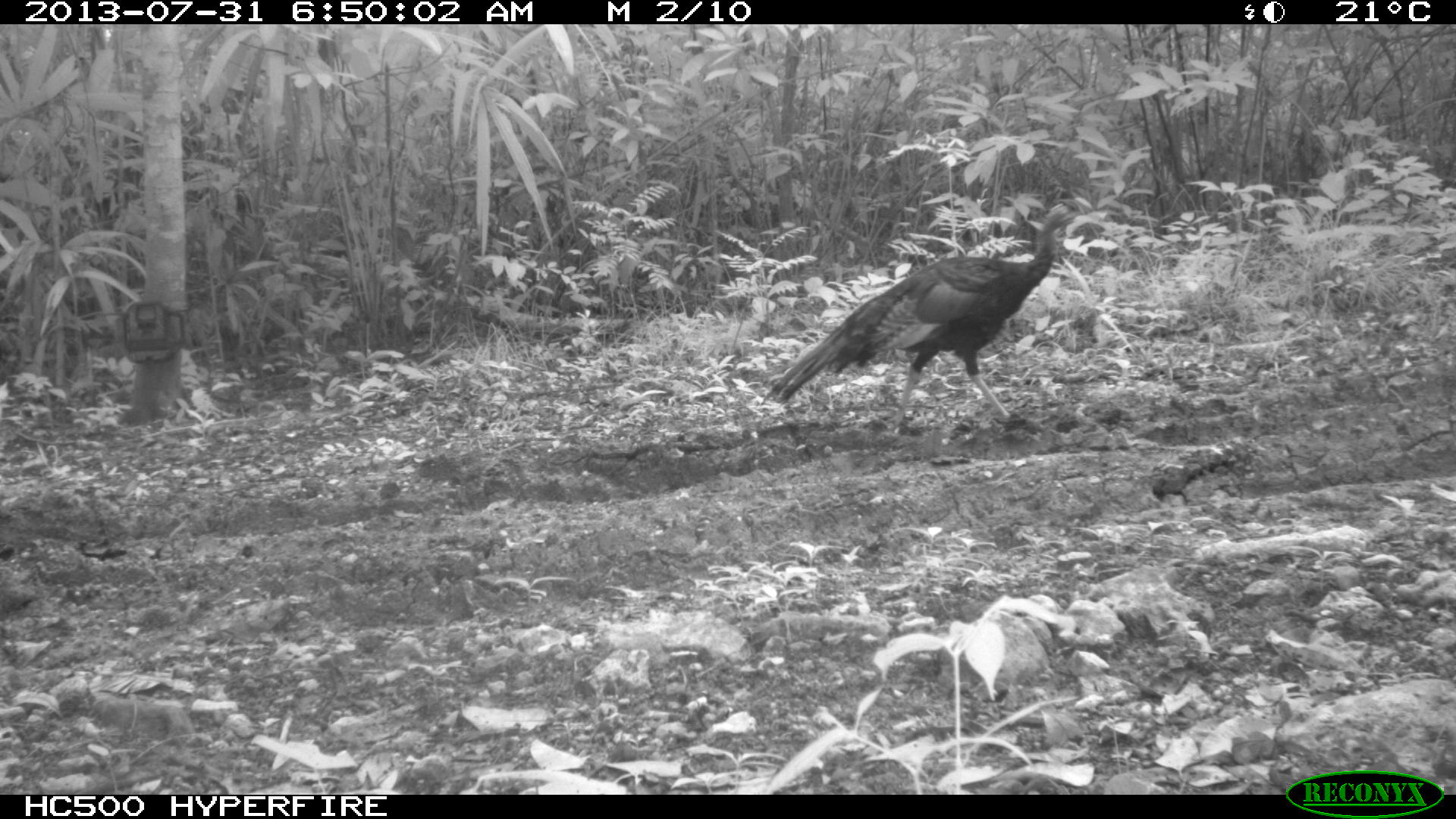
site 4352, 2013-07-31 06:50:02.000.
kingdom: Animalia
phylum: Chordata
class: Aves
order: Galliformes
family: Phasianidae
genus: Meleagris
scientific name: Meleagris ocellata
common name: ocellated turkey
Meleagris ocellata (ocellated turkey), count 1.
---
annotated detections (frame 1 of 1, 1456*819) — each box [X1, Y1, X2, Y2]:
meleagris ocellata: [756, 205, 1078, 425]